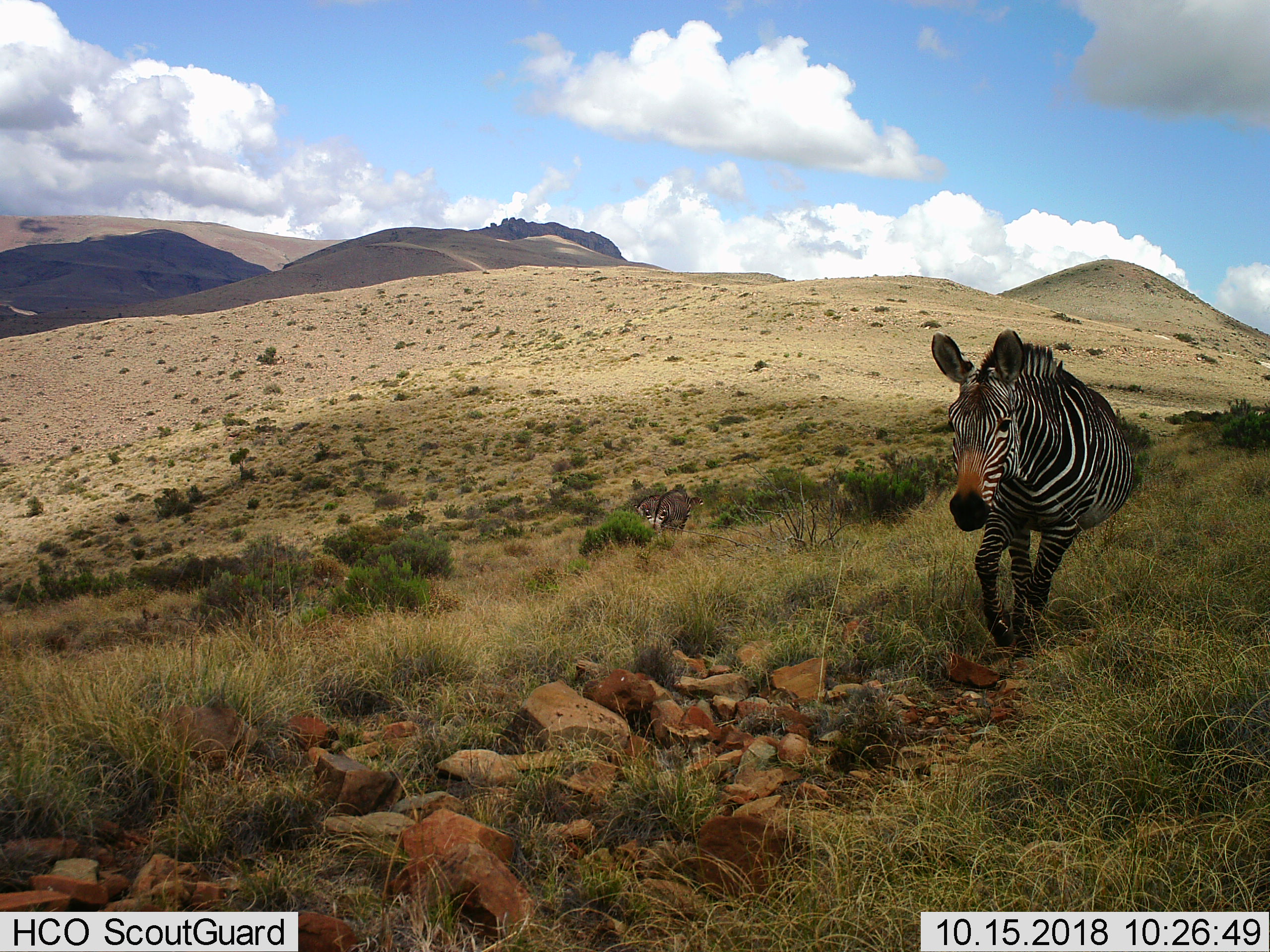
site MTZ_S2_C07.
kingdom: Animalia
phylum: Chordata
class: Mammalia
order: Perissodactyla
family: Equidae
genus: Equus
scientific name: Equus zebra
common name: mountain zebra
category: zebramountain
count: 3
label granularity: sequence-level